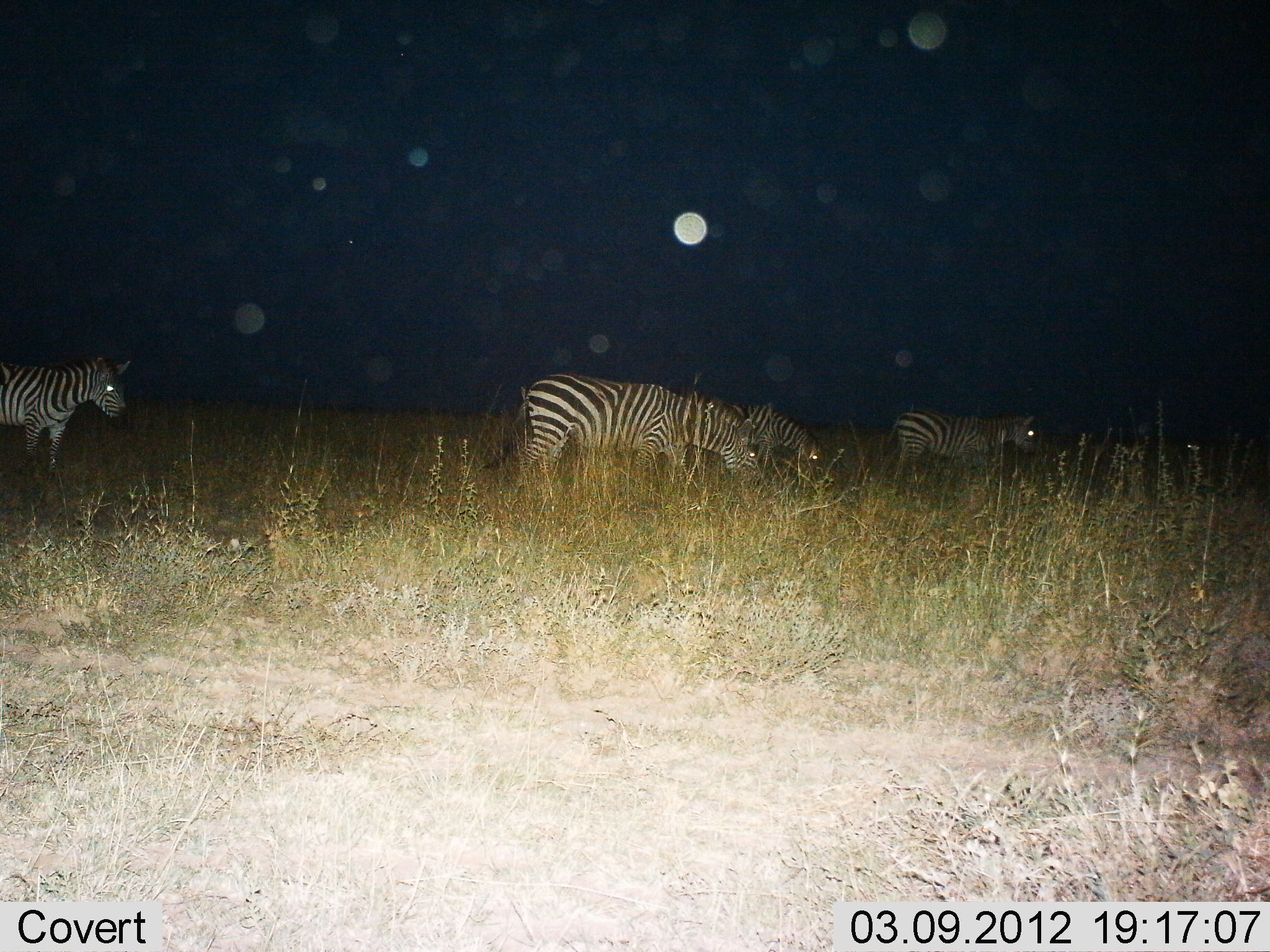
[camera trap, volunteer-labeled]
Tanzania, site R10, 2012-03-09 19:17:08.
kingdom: Animalia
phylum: Chordata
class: Mammalia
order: Perissodactyla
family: Equidae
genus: Equus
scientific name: Equus quagga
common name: plains zebra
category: zebra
Zebra (plains zebra) (Equus quagga), count 4. Behavior (volunteer vote fractions): standing 55%, resting 5%, moving 27%, interacting 5%. Young present (vote fraction): 5%. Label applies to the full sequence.